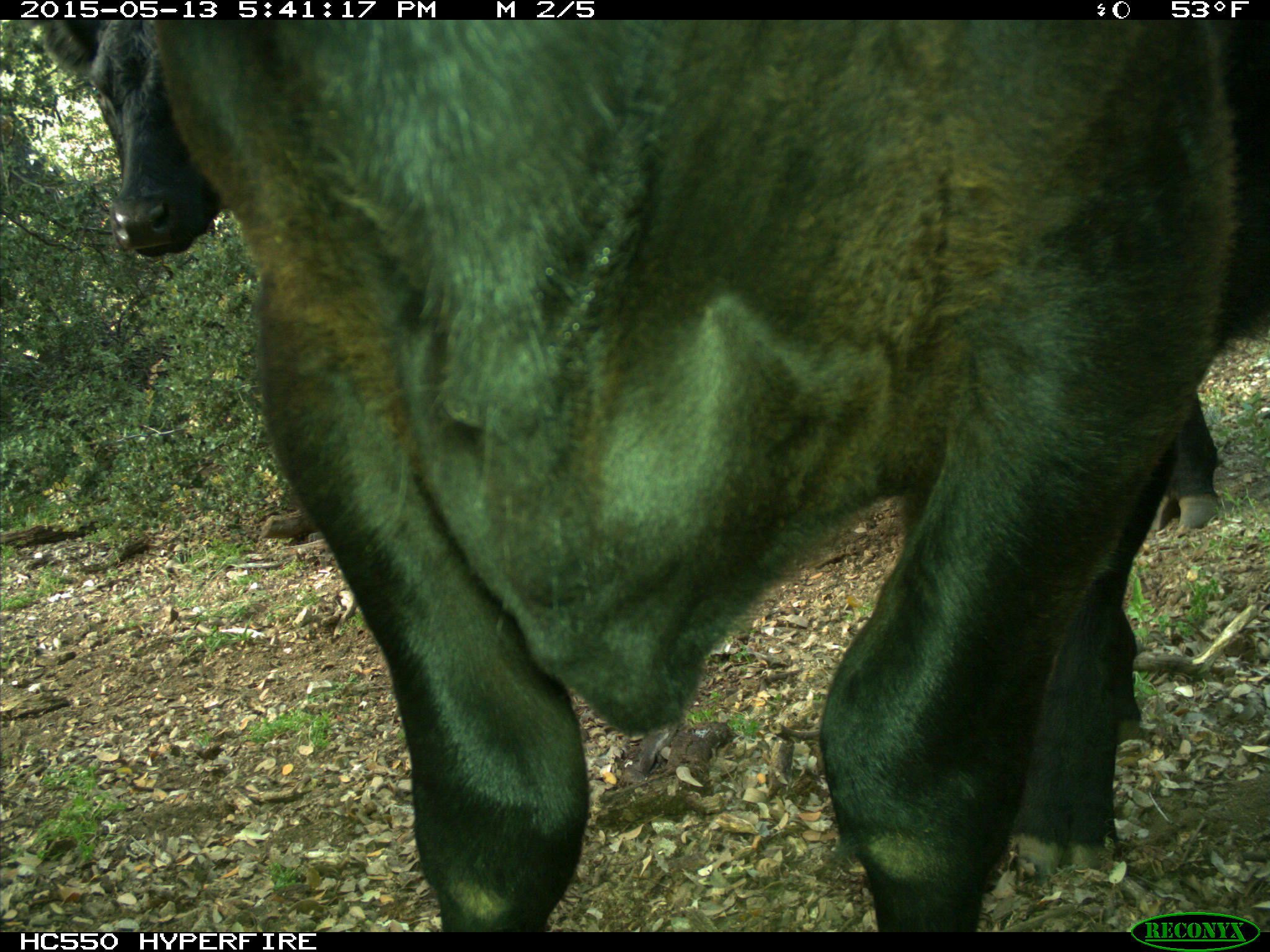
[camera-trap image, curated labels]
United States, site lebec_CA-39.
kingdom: Animalia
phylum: Chordata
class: Mammalia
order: Artiodactyla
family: Bovidae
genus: Bos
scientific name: Bos taurus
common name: domestic cow